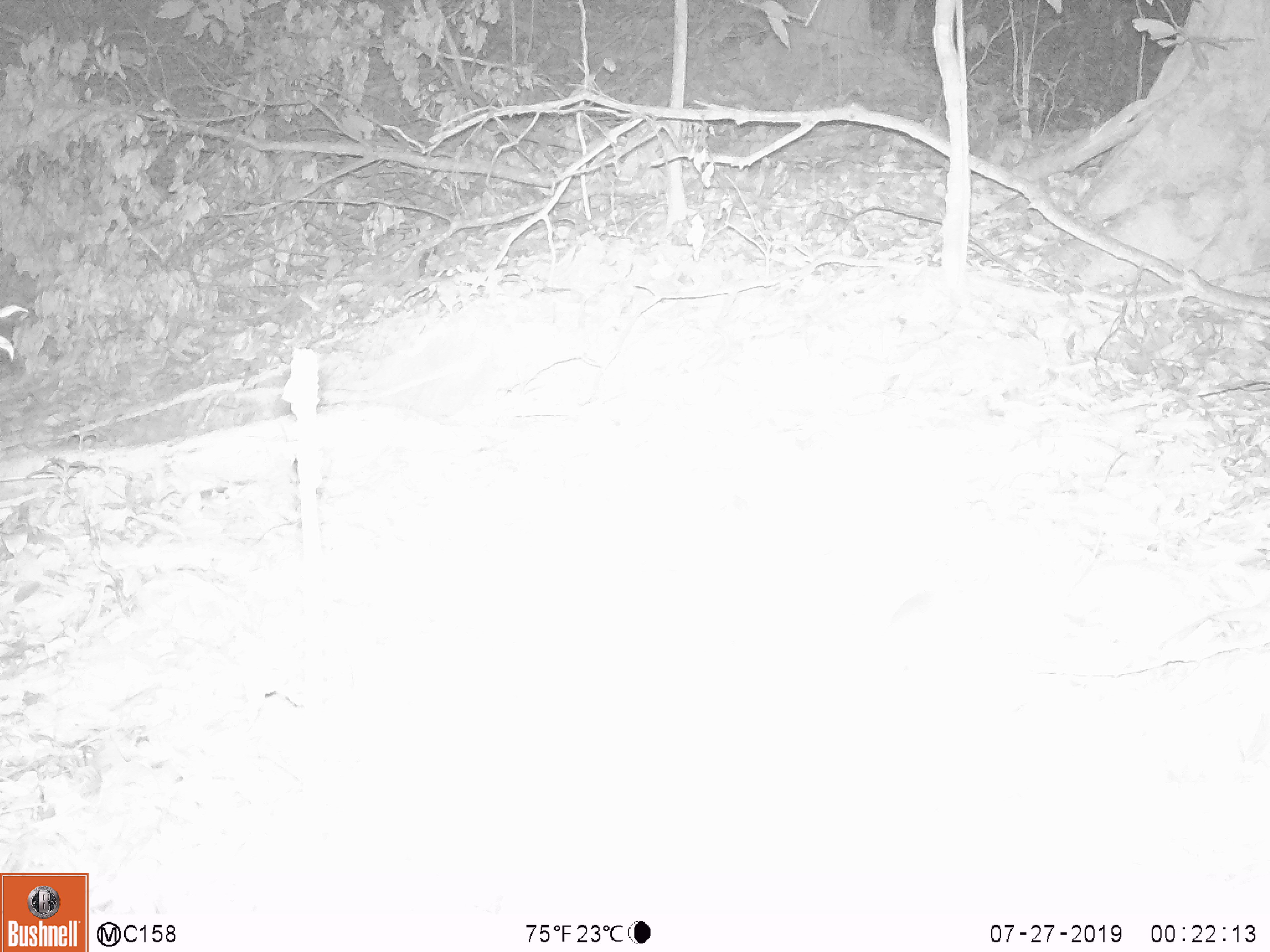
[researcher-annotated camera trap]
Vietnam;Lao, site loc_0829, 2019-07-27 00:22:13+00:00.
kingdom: Animalia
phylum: Chordata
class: Mammalia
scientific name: Mammalia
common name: mammal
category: unidentified small mammal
Unidentified small mammal (mammal) (Mammalia). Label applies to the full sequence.